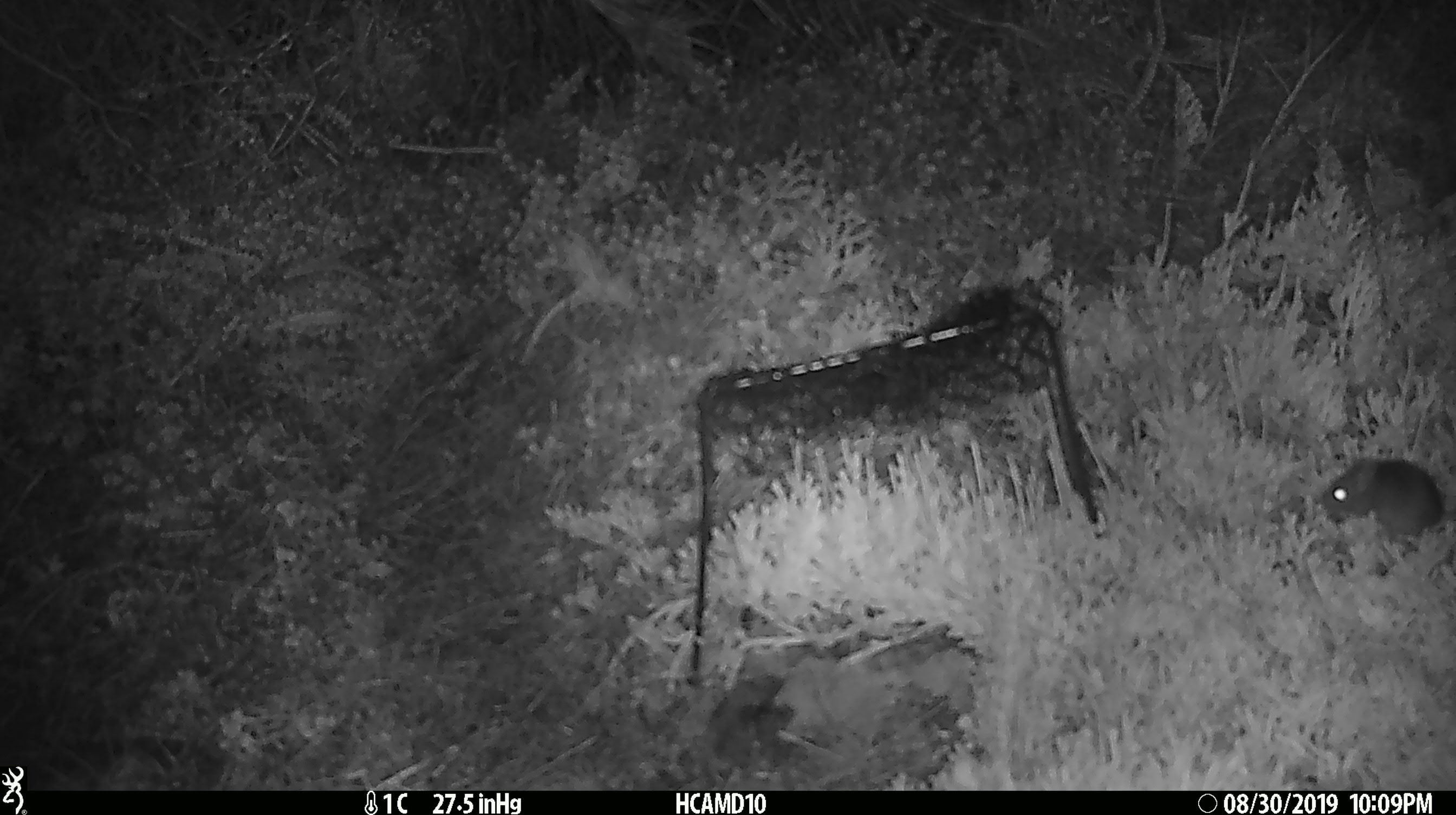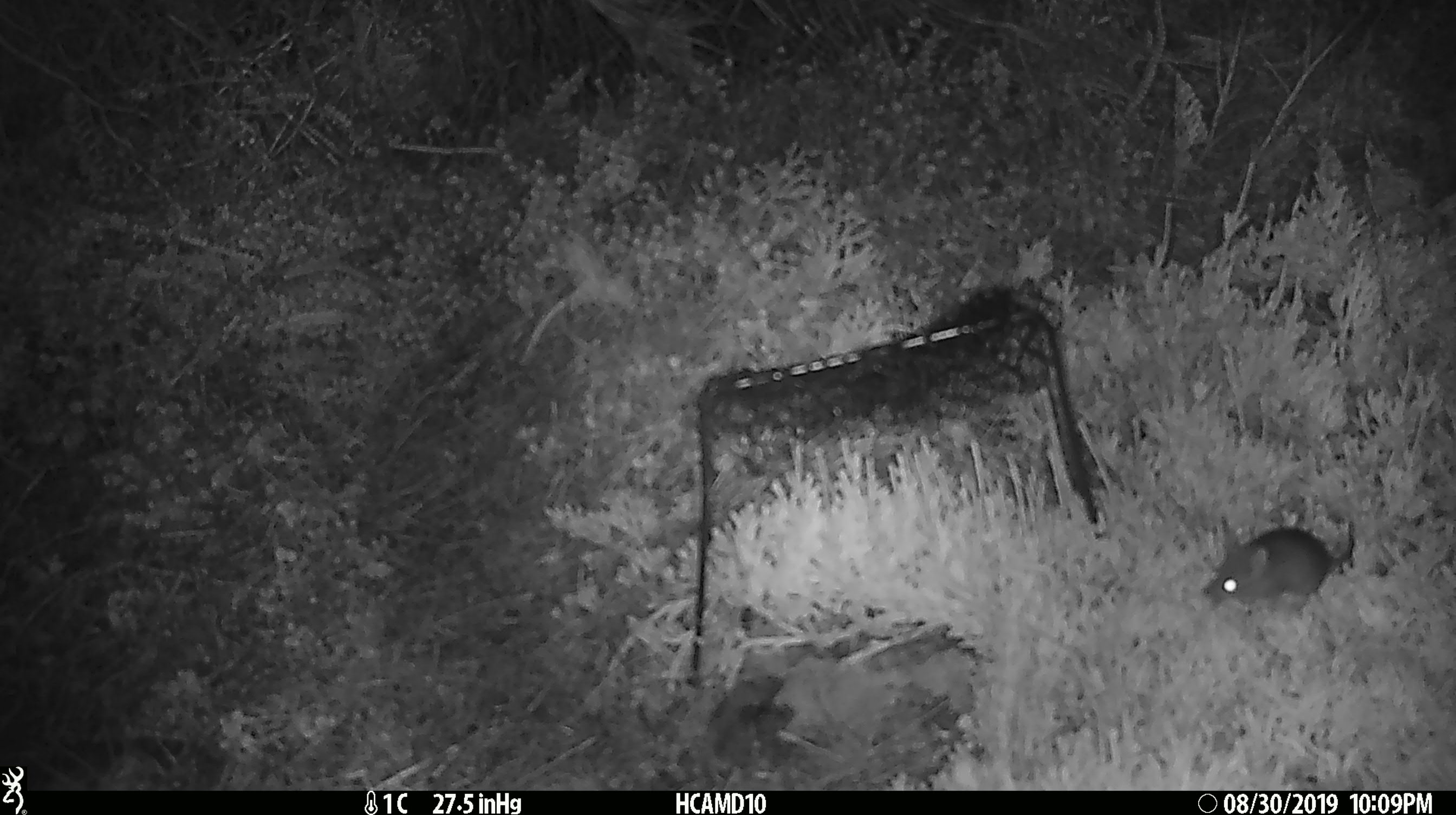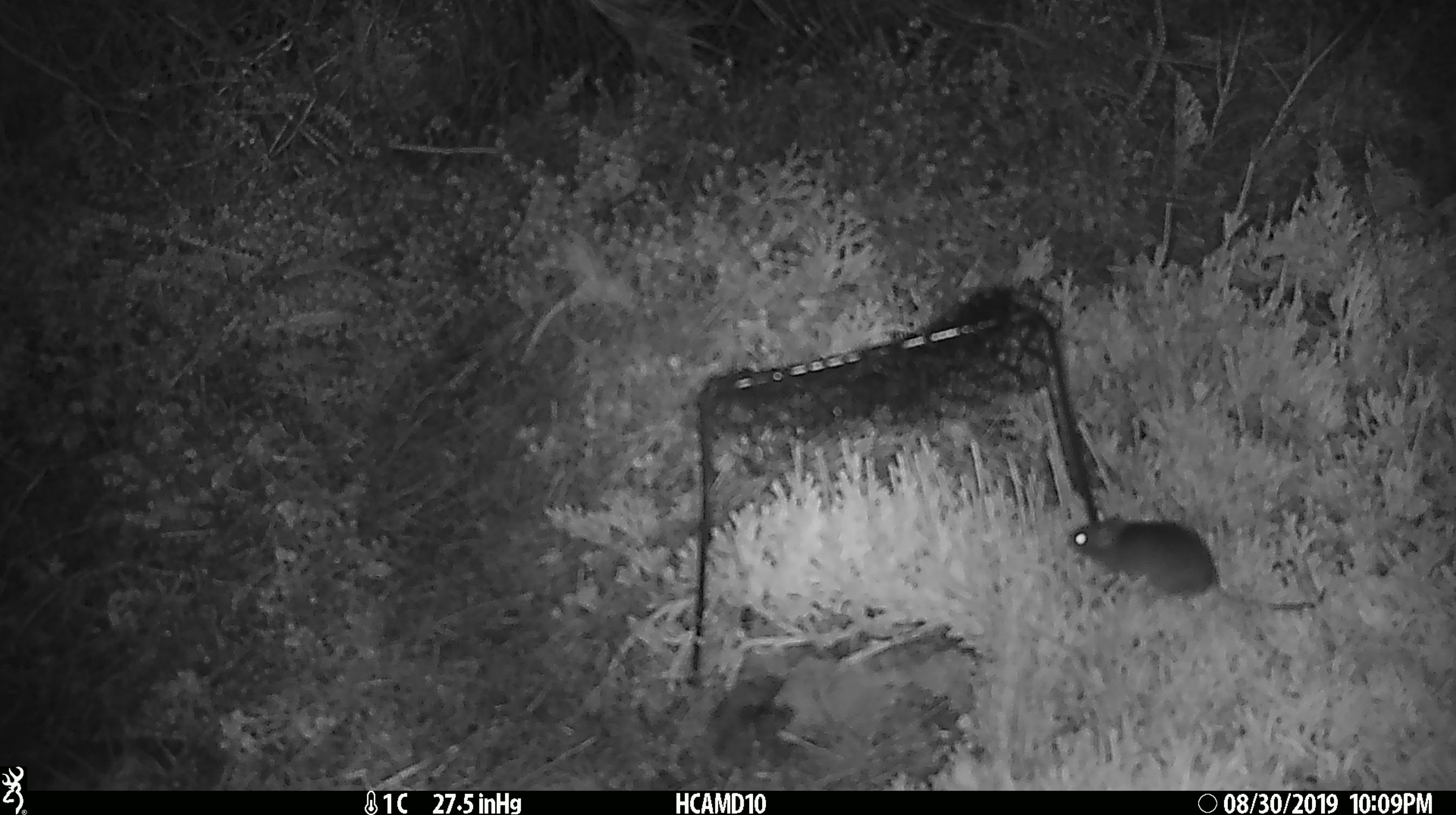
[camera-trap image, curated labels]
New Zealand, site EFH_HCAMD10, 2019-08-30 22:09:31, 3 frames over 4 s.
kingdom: Animalia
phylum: Chordata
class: Mammalia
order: Rodentia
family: Muridae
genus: Mus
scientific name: Mus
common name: mouse